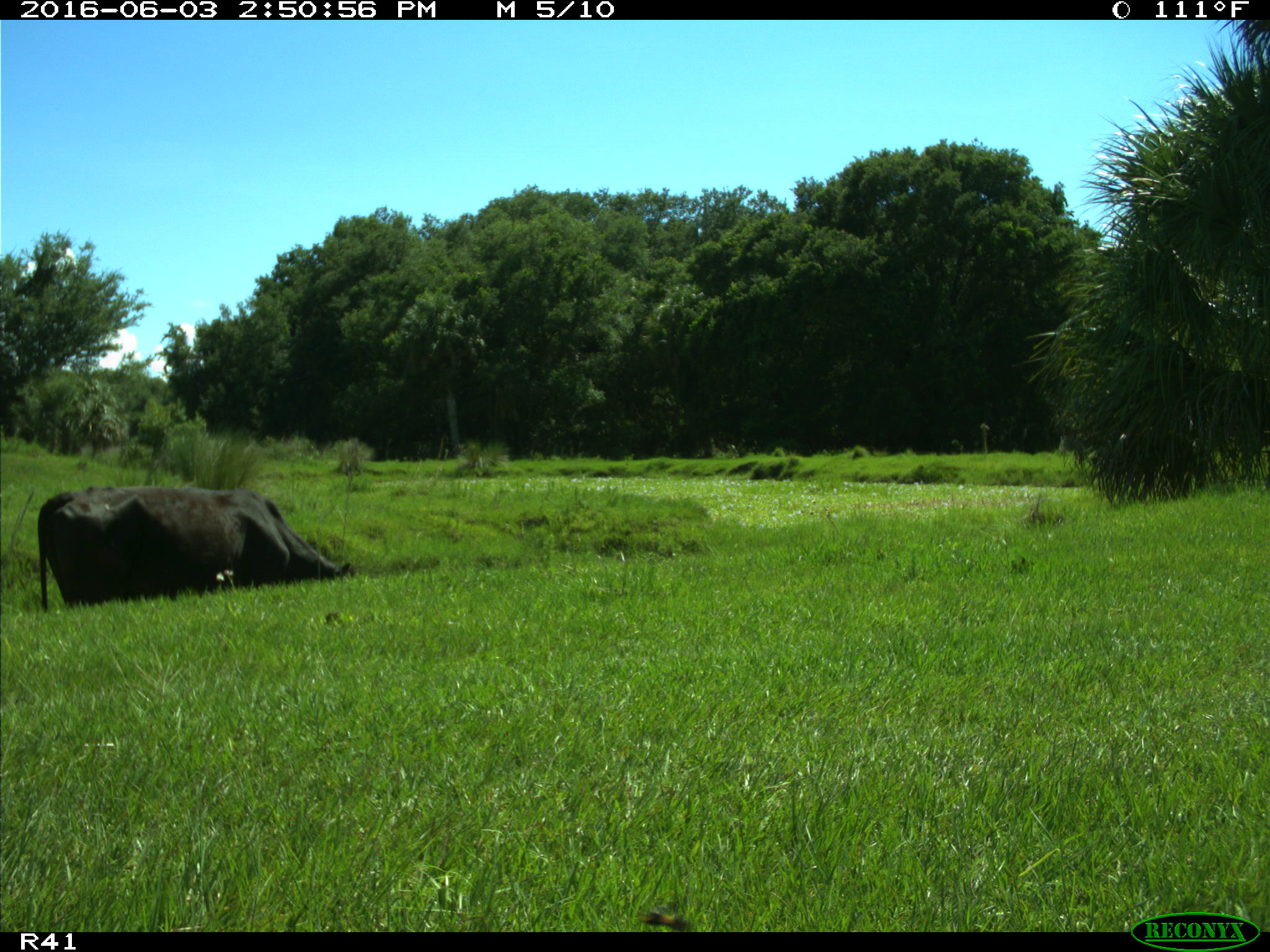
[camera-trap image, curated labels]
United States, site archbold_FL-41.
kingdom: Animalia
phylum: Chordata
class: Mammalia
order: Artiodactyla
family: Bovidae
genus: Bos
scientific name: Bos taurus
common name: domestic cow